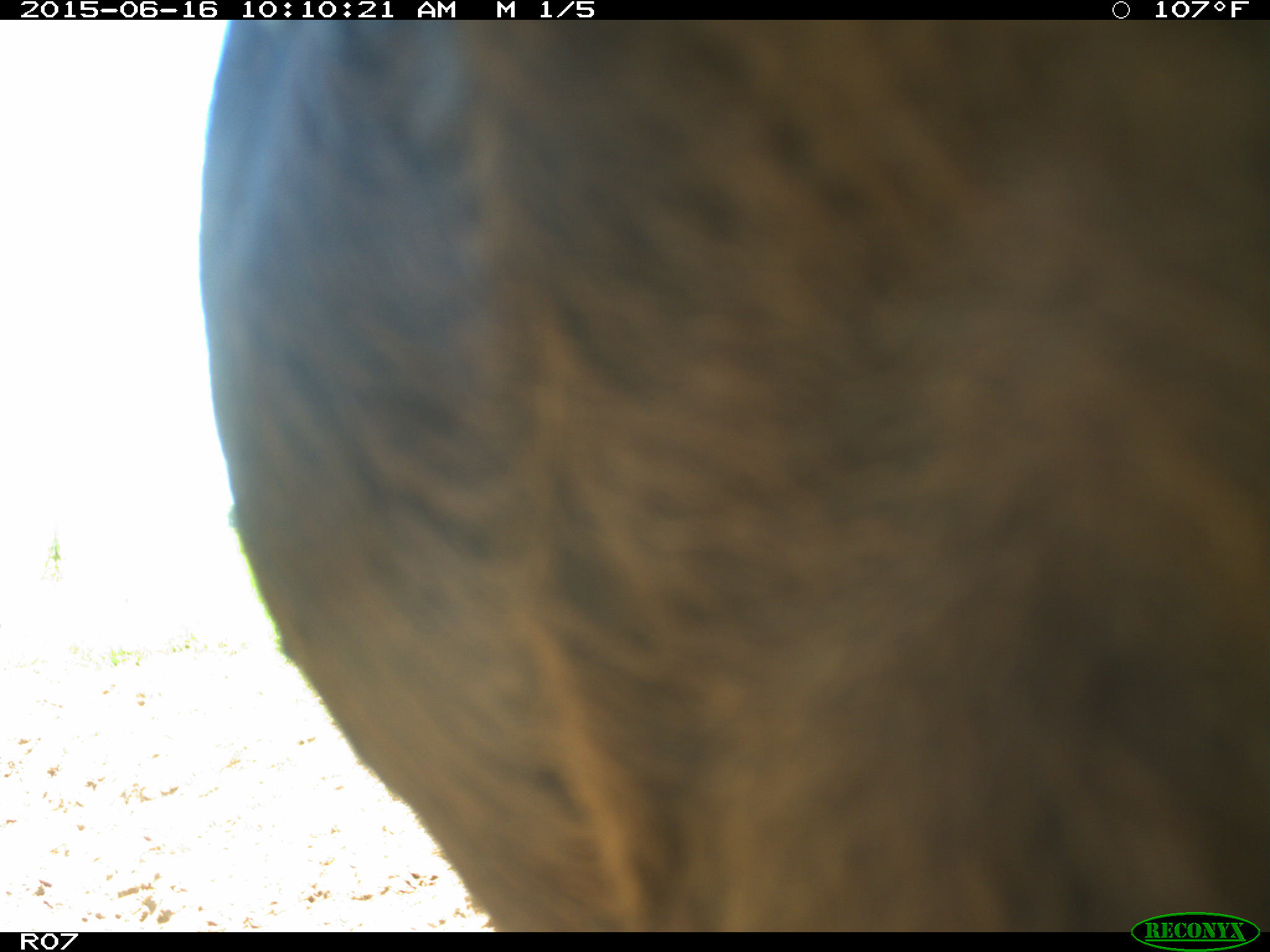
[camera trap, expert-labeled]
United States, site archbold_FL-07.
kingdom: Animalia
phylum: Chordata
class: Mammalia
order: Artiodactyla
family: Bovidae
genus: Bos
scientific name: Bos taurus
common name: domestic cow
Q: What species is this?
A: Bos taurus (domestic cow).